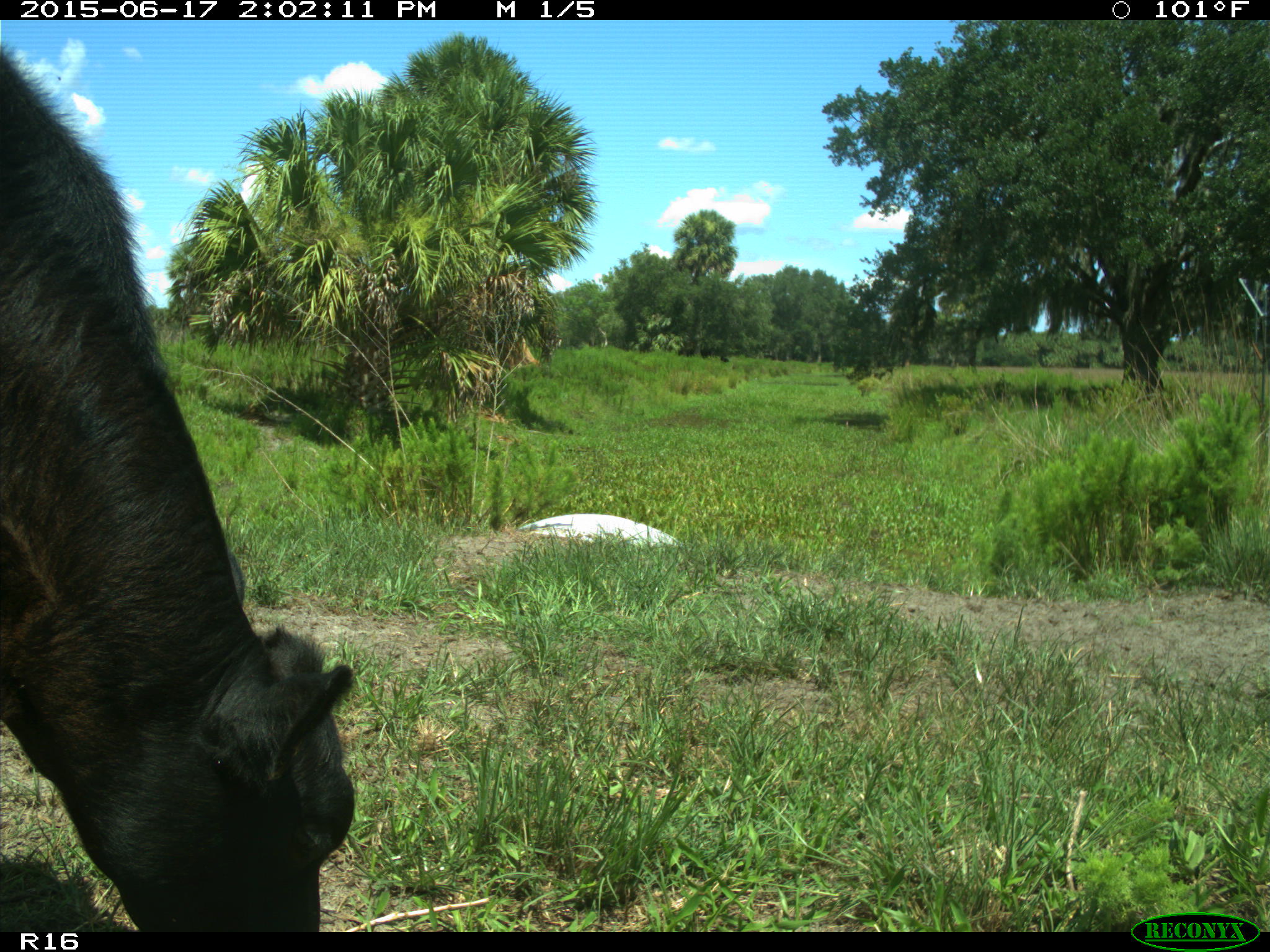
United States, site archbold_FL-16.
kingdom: Animalia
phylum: Chordata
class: Mammalia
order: Artiodactyla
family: Bovidae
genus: Bos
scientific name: Bos taurus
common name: domestic cow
Bos taurus (domestic cow).